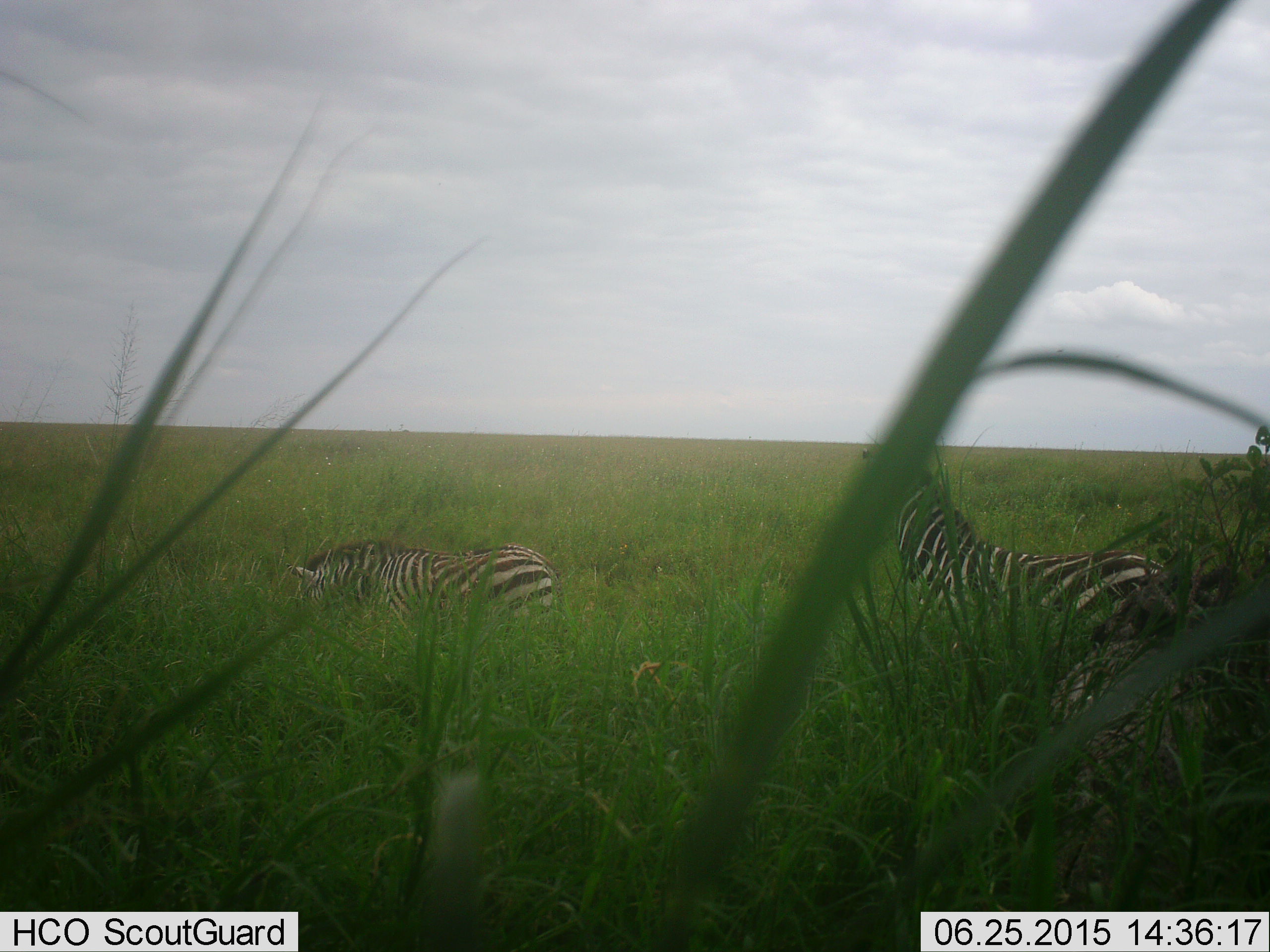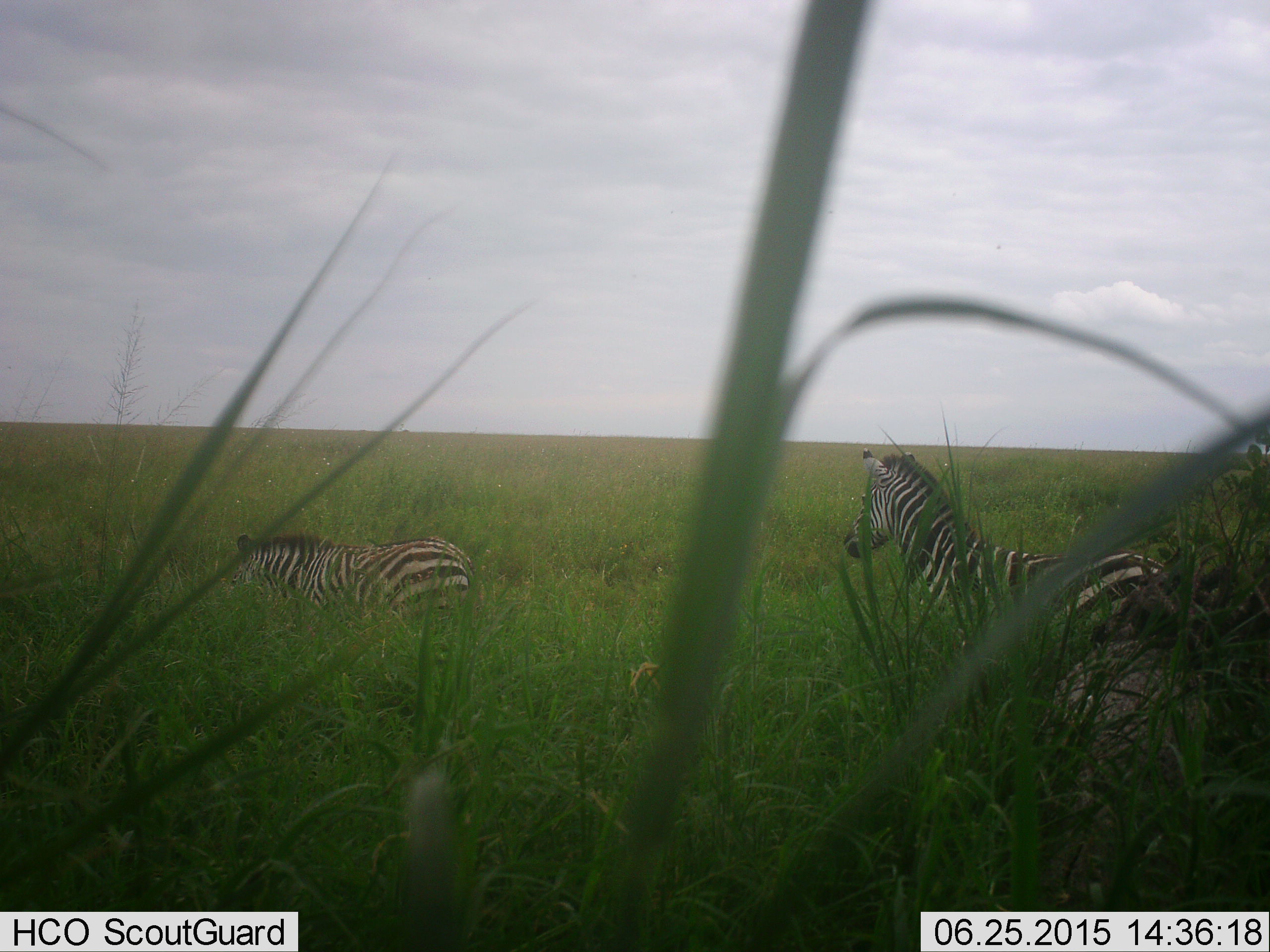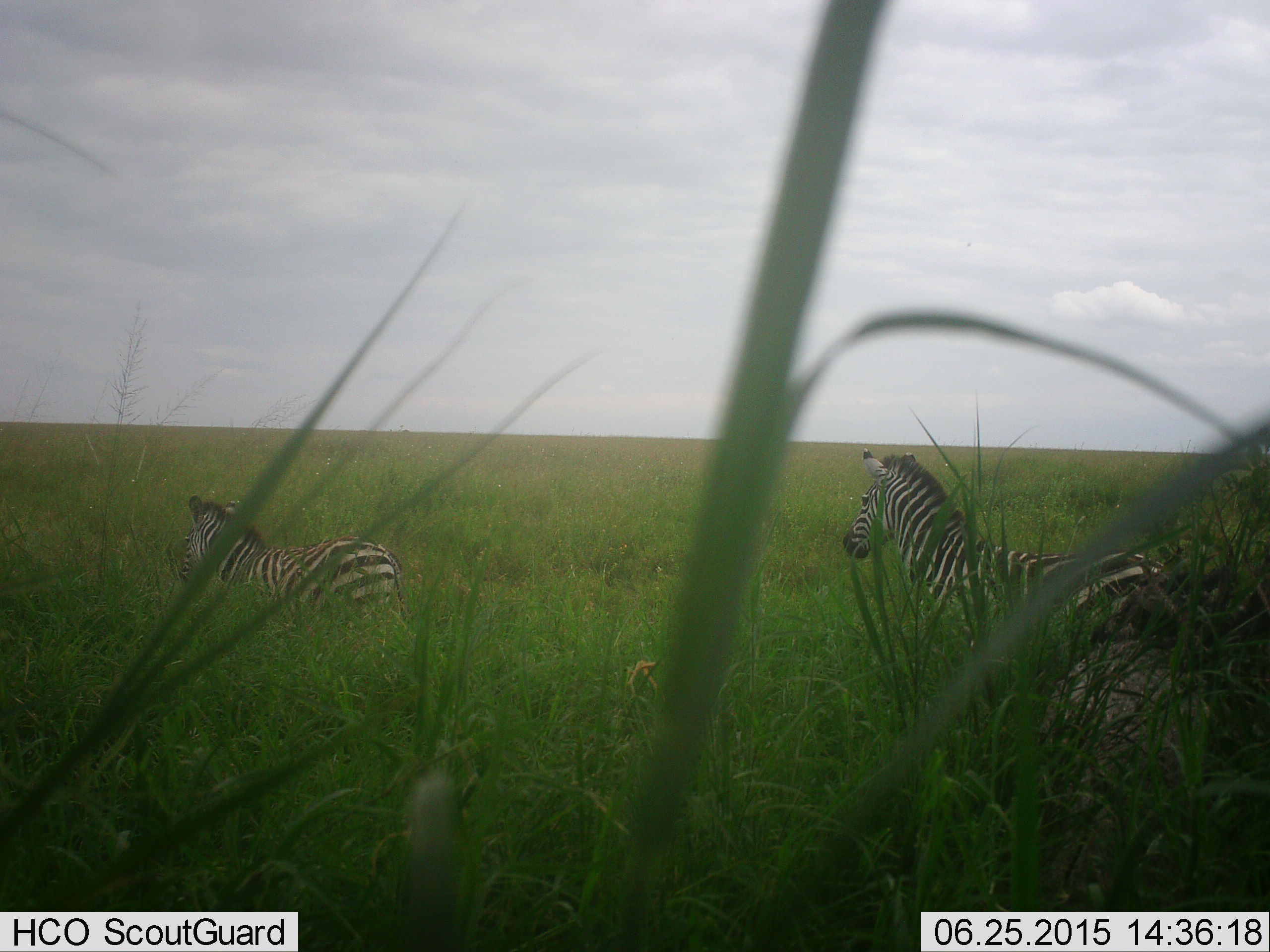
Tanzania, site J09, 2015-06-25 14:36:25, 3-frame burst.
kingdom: Animalia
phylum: Chordata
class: Mammalia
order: Perissodactyla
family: Equidae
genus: Equus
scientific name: Equus quagga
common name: plains zebra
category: zebra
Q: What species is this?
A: Zebra (plains zebra) (Equus quagga).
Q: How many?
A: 2.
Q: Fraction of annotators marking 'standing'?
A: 50%.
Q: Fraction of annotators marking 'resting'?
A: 0%.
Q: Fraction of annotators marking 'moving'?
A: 50%.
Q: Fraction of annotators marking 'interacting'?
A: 0%.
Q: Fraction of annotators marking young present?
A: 10%.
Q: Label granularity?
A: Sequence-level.